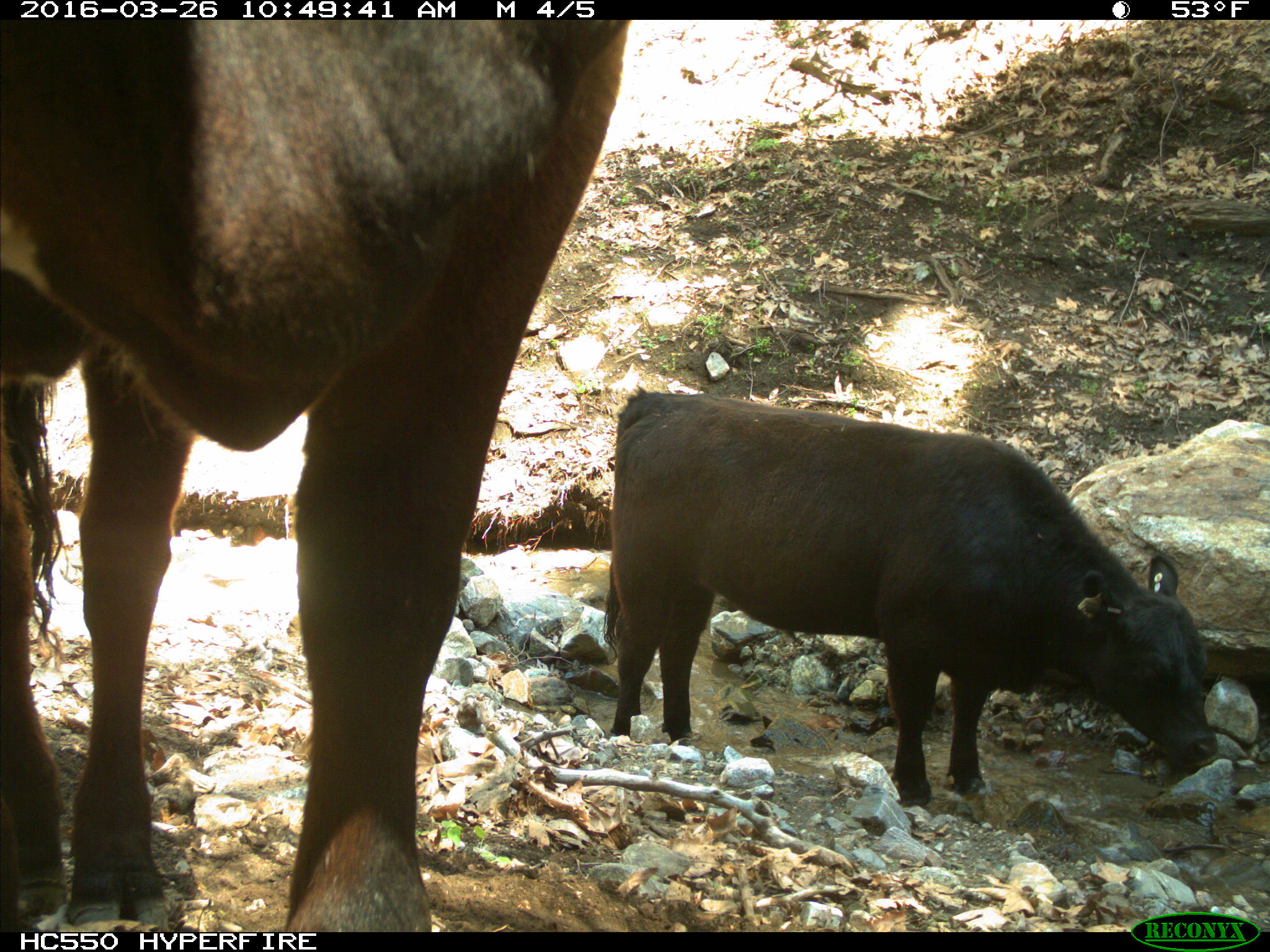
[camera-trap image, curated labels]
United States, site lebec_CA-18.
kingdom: Animalia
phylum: Chordata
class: Mammalia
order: Artiodactyla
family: Bovidae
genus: Bos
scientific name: Bos taurus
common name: domestic cow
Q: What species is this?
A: Bos taurus (domestic cow).